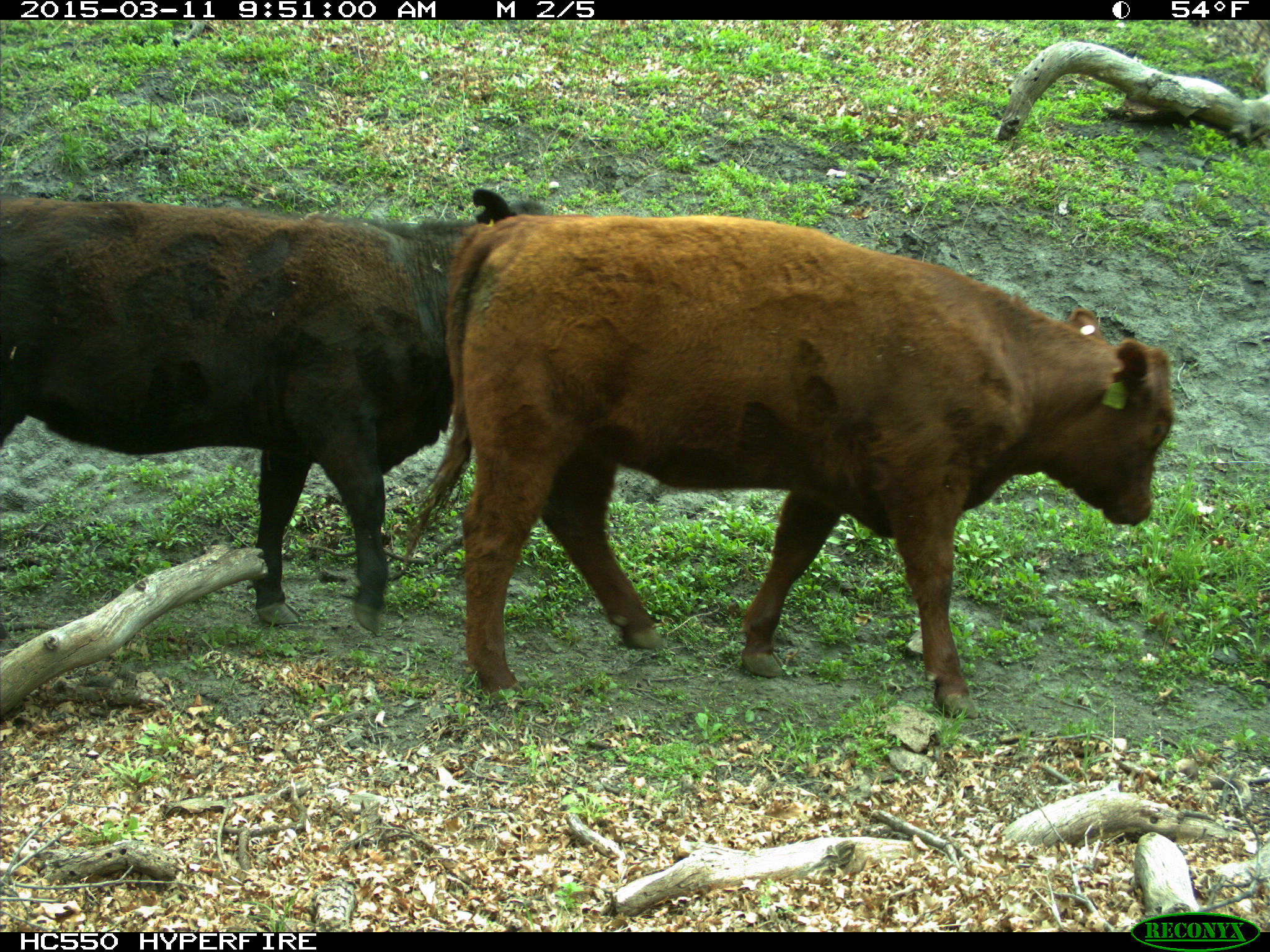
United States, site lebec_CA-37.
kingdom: Animalia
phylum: Chordata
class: Mammalia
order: Artiodactyla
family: Bovidae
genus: Bos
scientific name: Bos taurus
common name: domestic cow